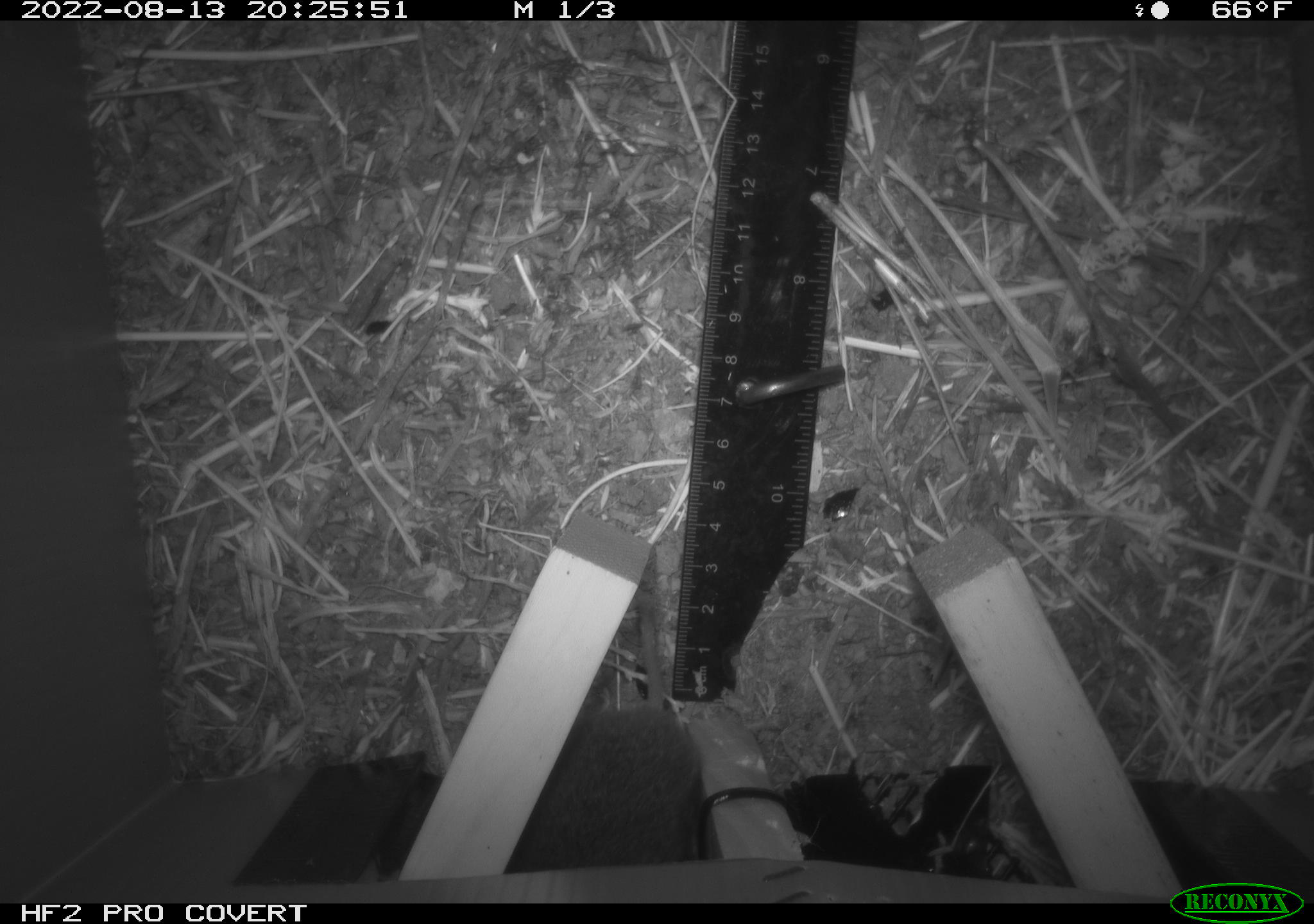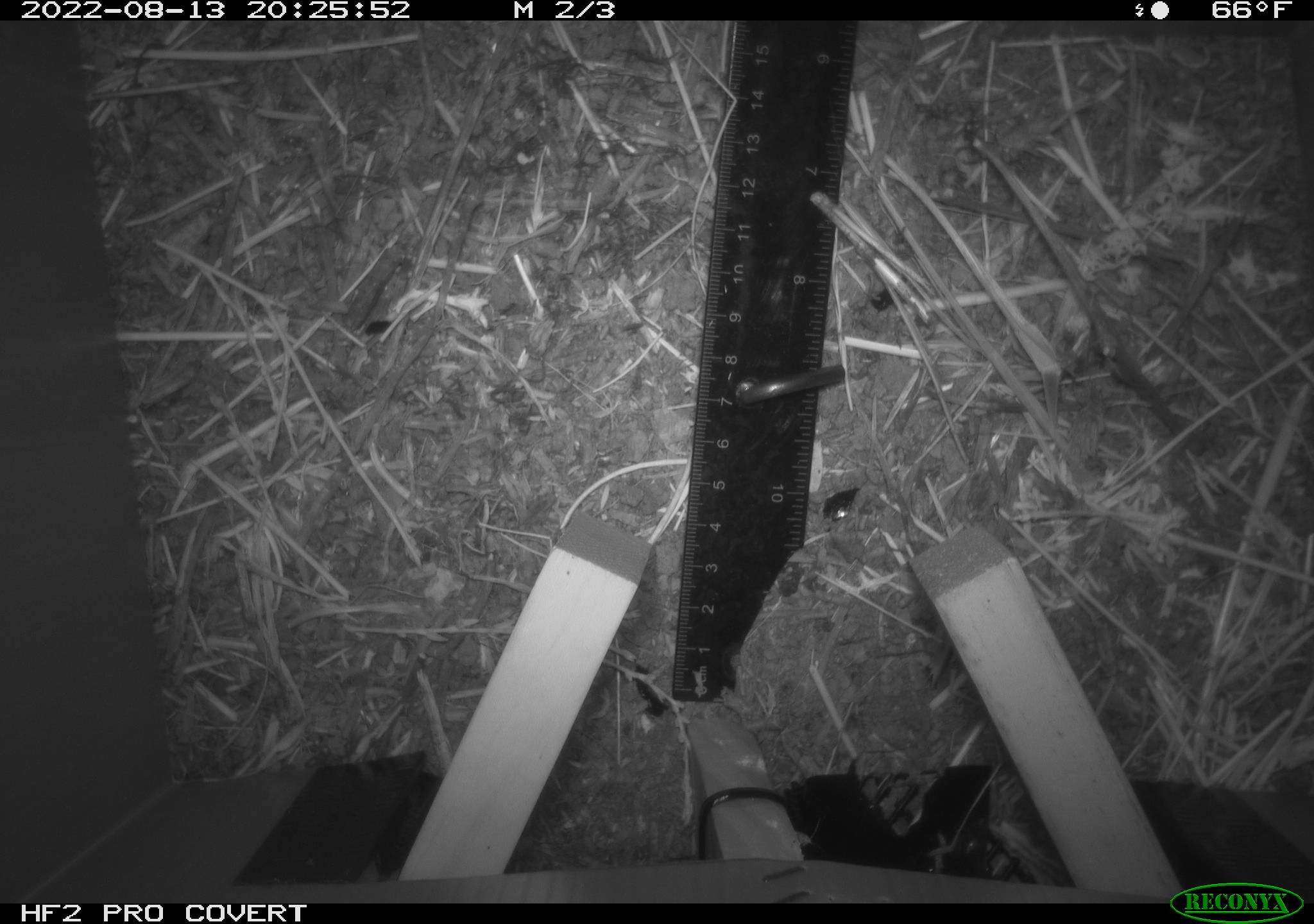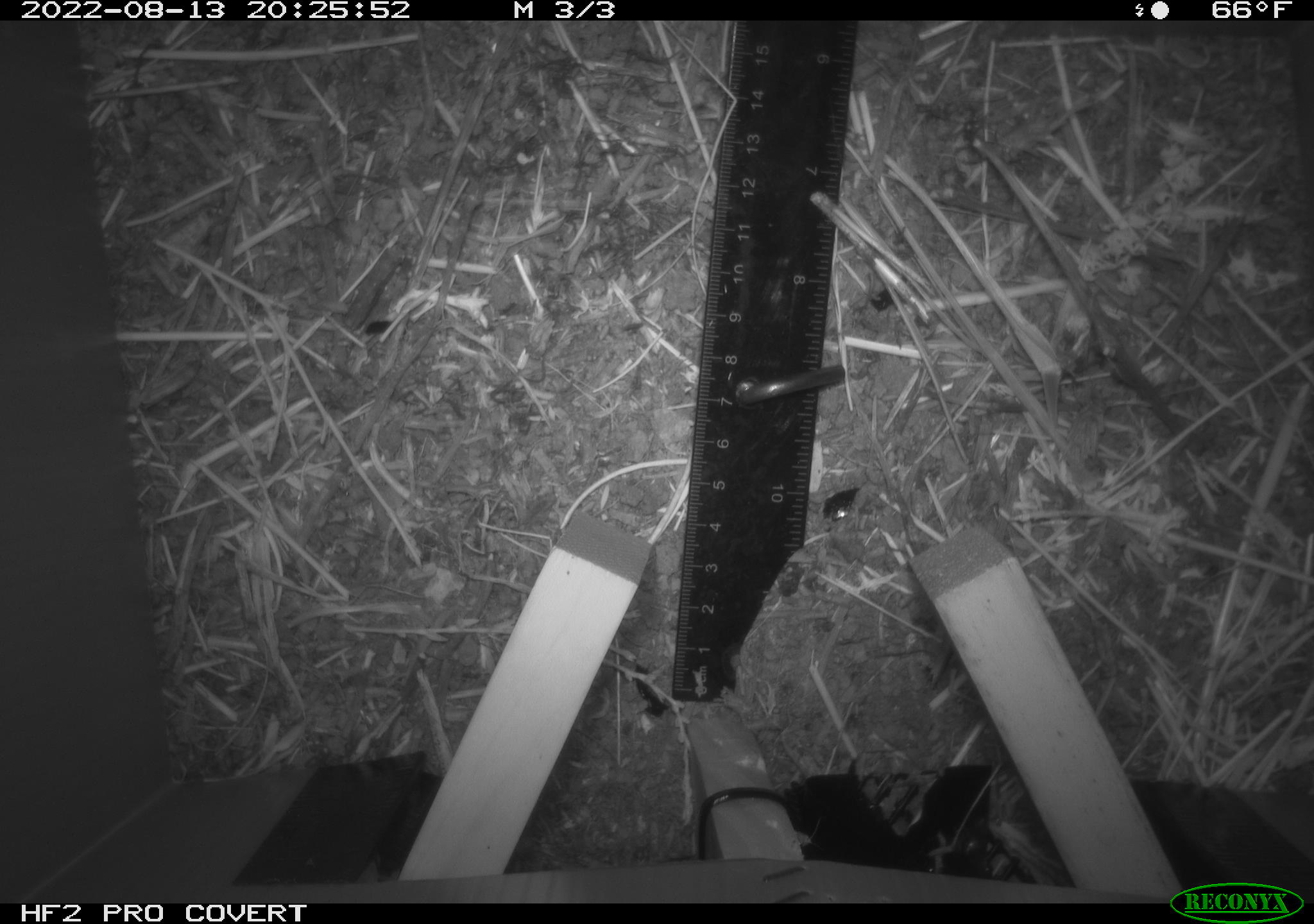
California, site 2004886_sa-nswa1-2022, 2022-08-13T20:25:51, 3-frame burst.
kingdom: Animalia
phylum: Chordata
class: Mammalia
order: Rodentia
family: Cricetidae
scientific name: Cricetidae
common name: hamsters, voles, lemmings, and allies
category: cricetidae family